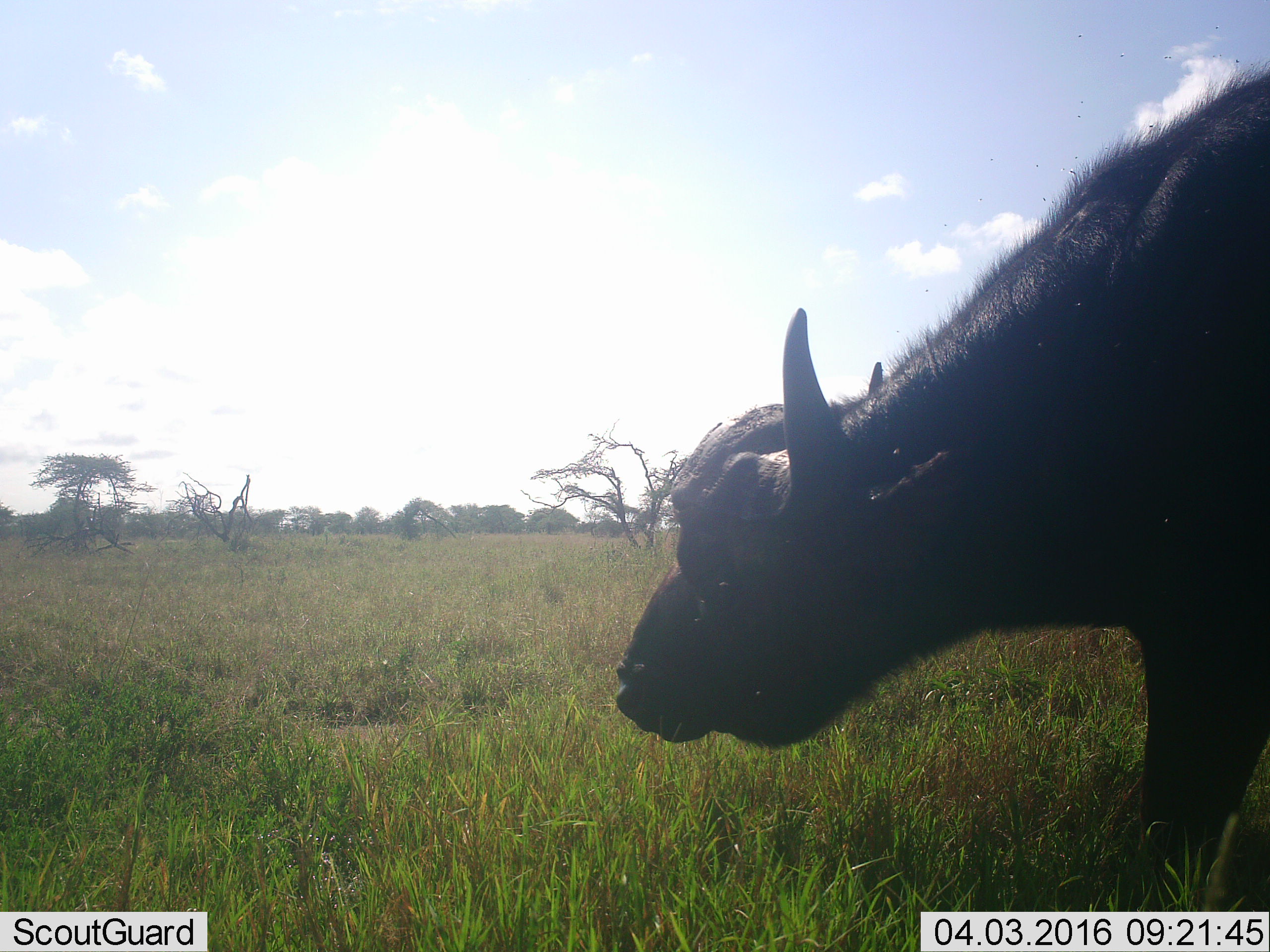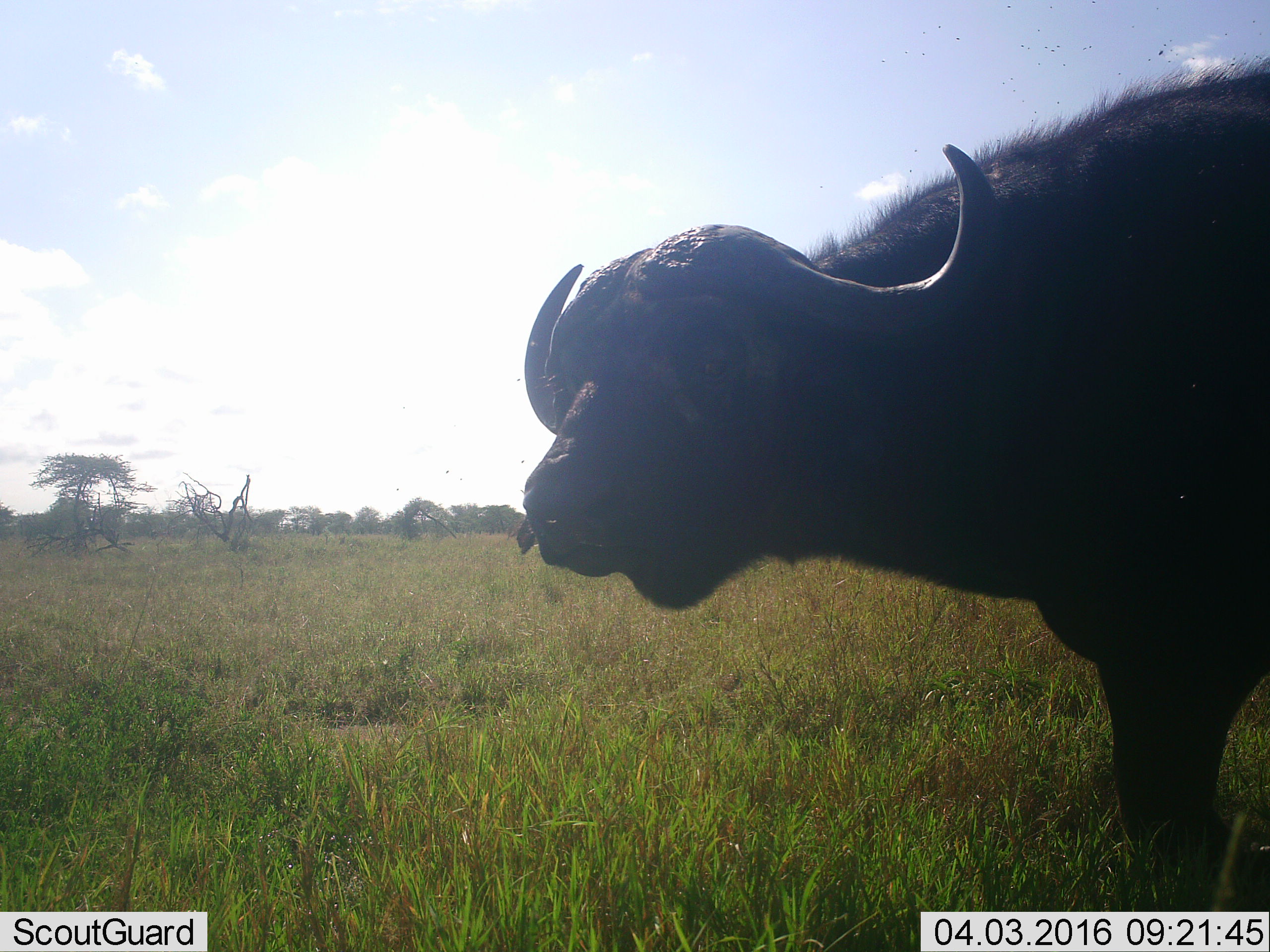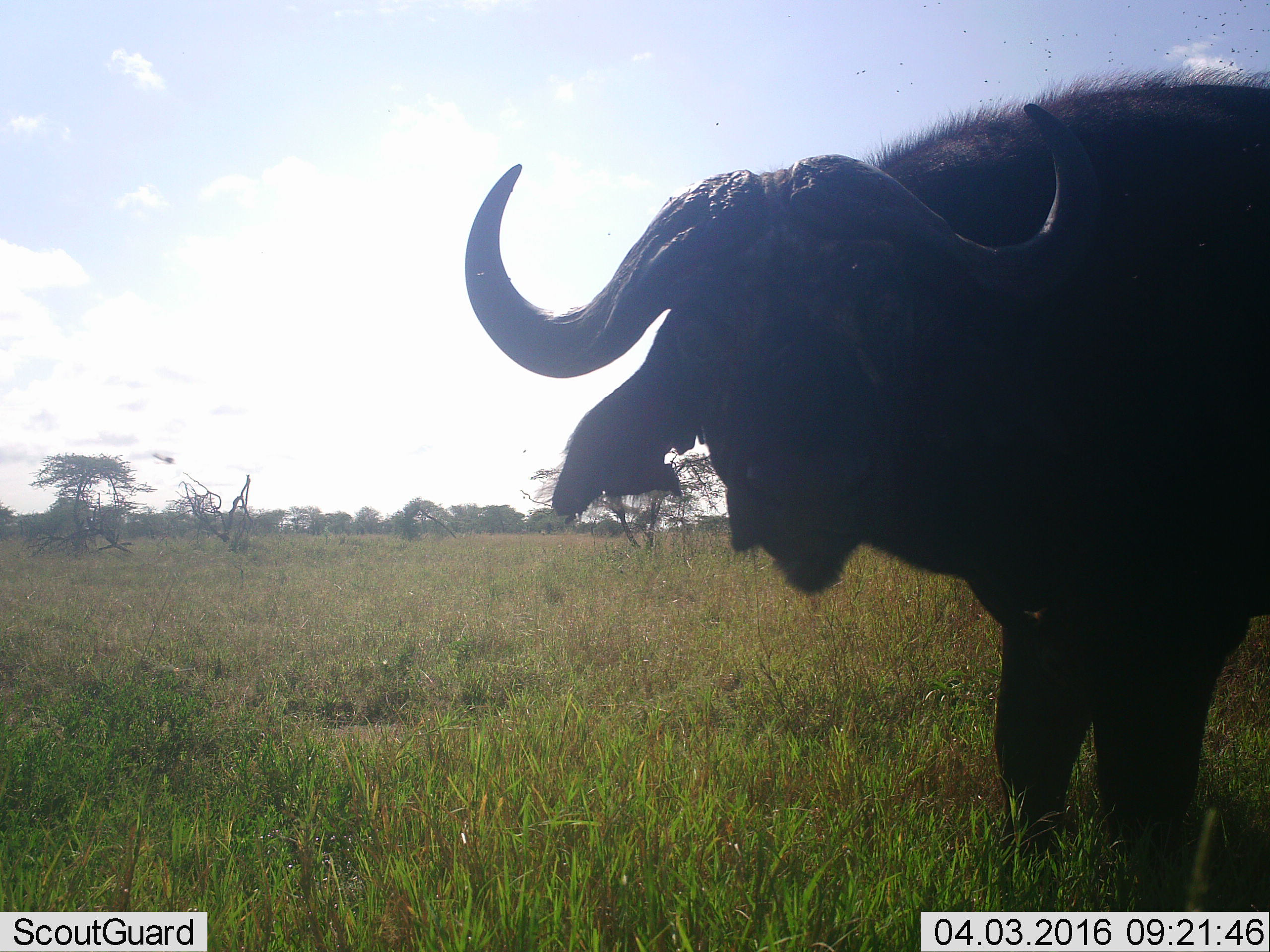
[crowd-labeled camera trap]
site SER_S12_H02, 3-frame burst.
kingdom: Animalia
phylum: Chordata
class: Mammalia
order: Artiodactyla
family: Bovidae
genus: Syncerus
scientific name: Syncerus caffer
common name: african buffalo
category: buffalo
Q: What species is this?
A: Buffalo (african buffalo) (Syncerus caffer).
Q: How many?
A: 1.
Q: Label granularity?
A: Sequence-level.